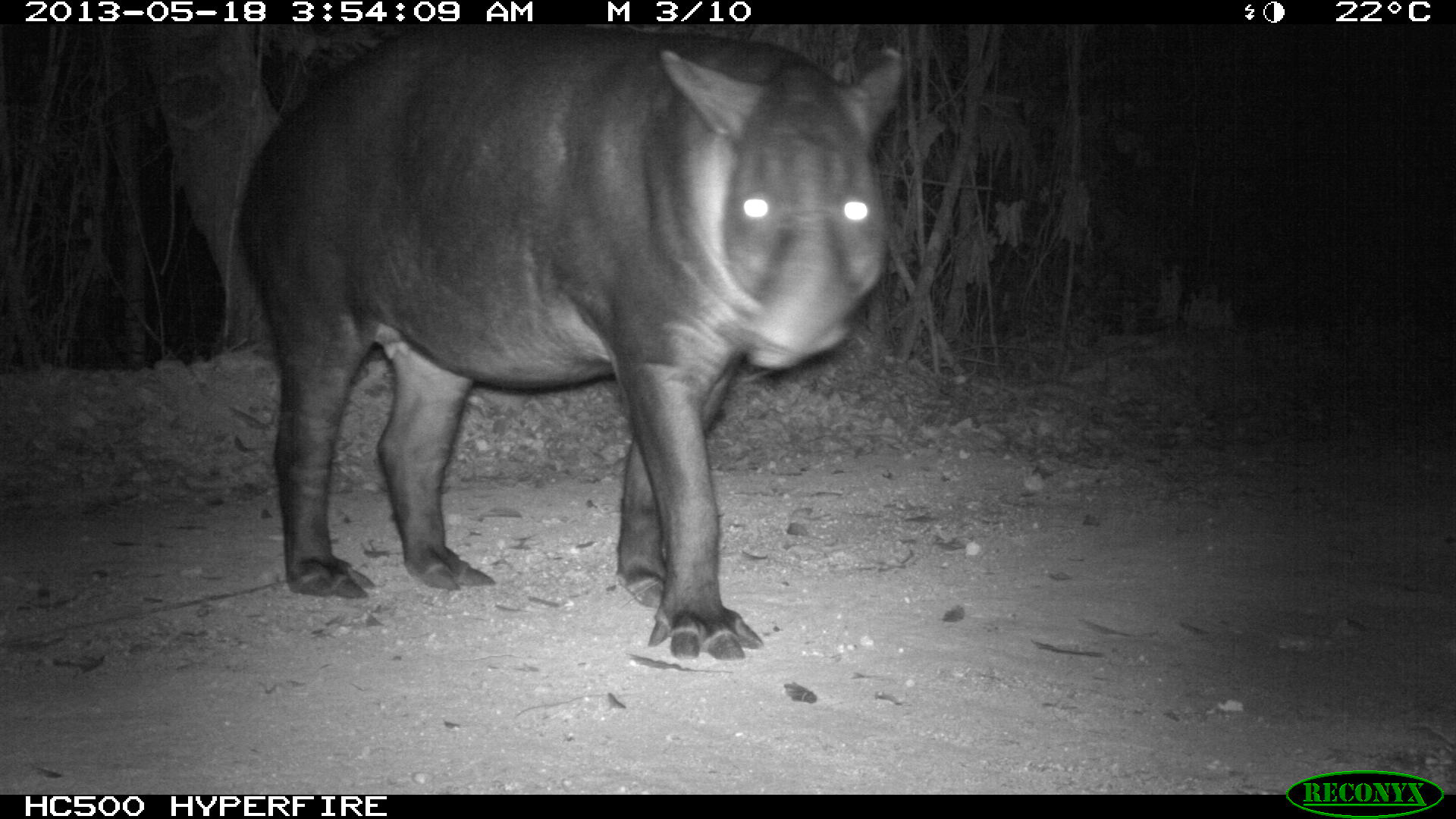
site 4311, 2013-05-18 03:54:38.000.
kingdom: Animalia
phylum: Chordata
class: Mammalia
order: Perissodactyla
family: Tapiridae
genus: Tapirus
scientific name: Tapirus bairdii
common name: baird's tapir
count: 1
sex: female